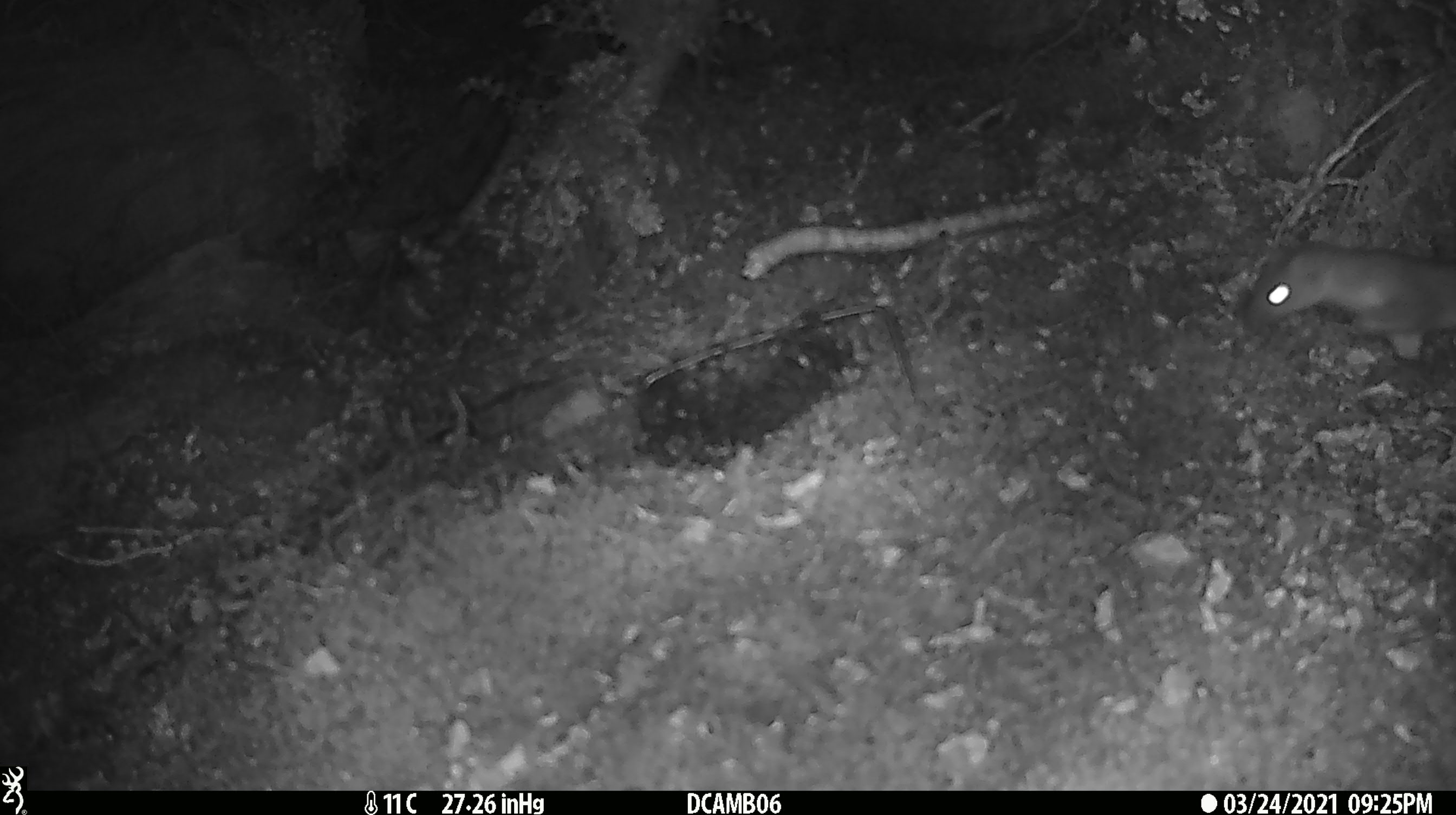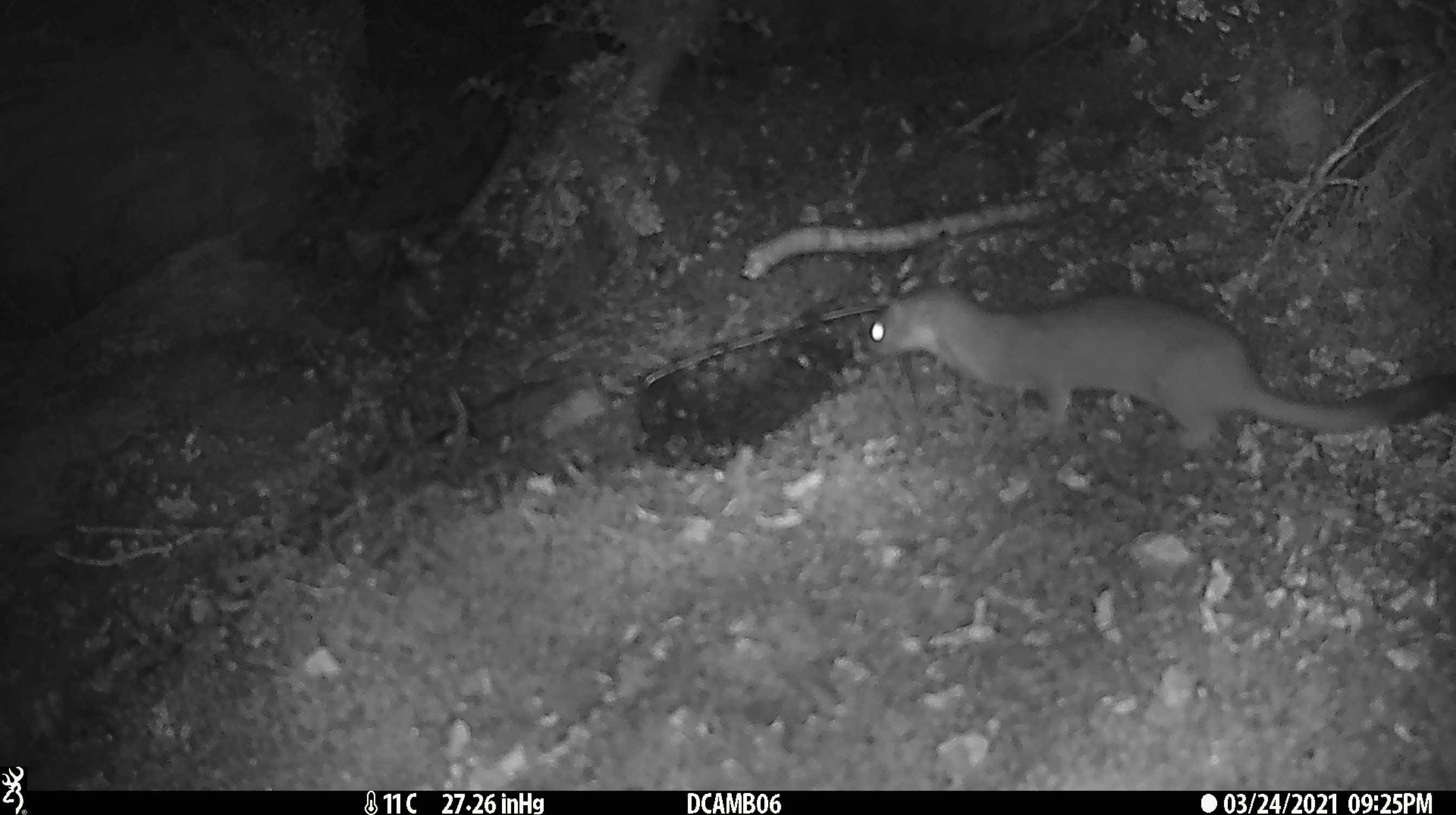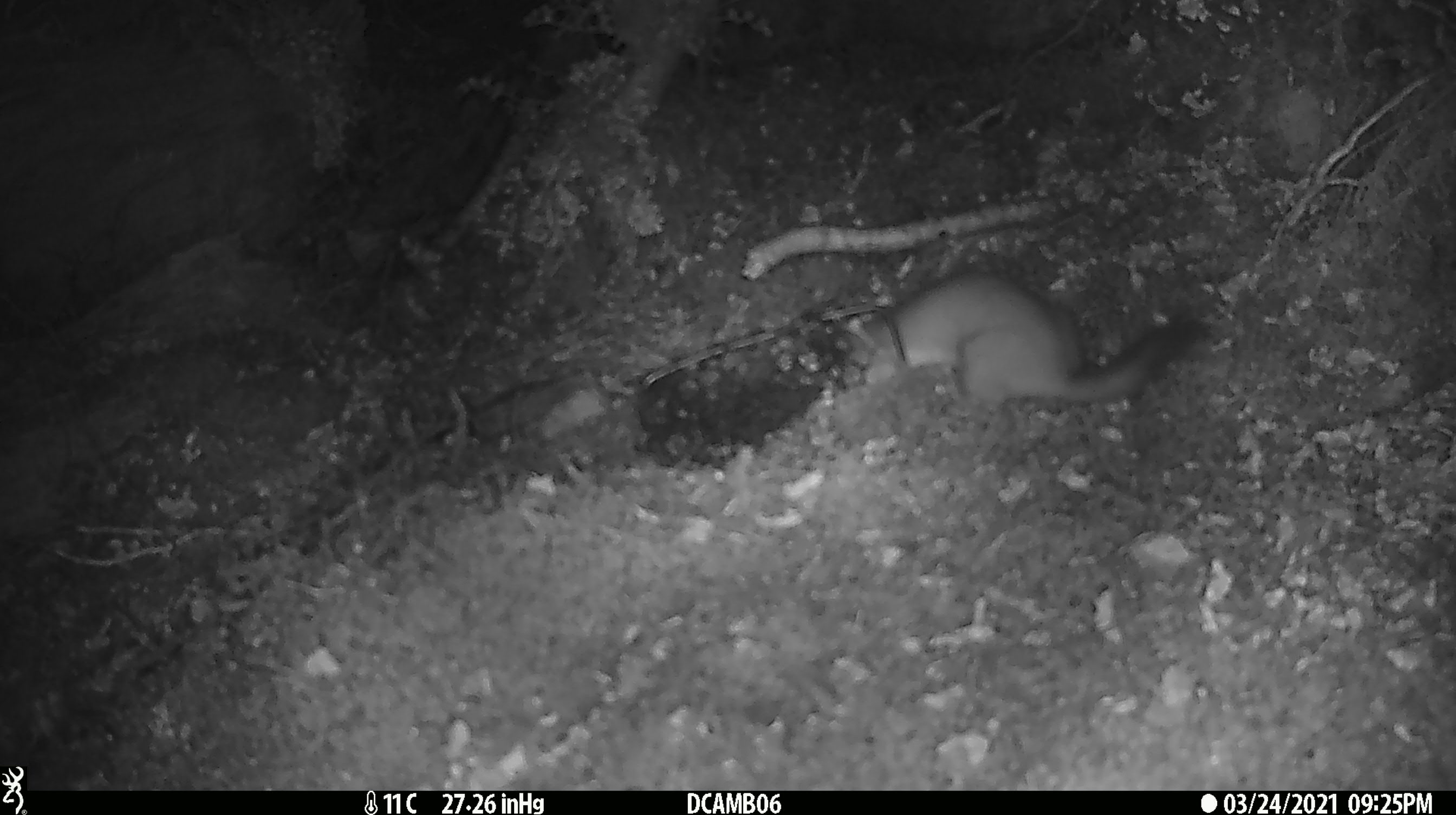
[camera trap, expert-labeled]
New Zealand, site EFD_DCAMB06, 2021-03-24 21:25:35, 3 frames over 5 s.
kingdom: Animalia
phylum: Chordata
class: Mammalia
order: Carnivora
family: Mustelidae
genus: Mustela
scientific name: Mustela erminea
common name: stoat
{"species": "stoat (Mustela erminea)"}